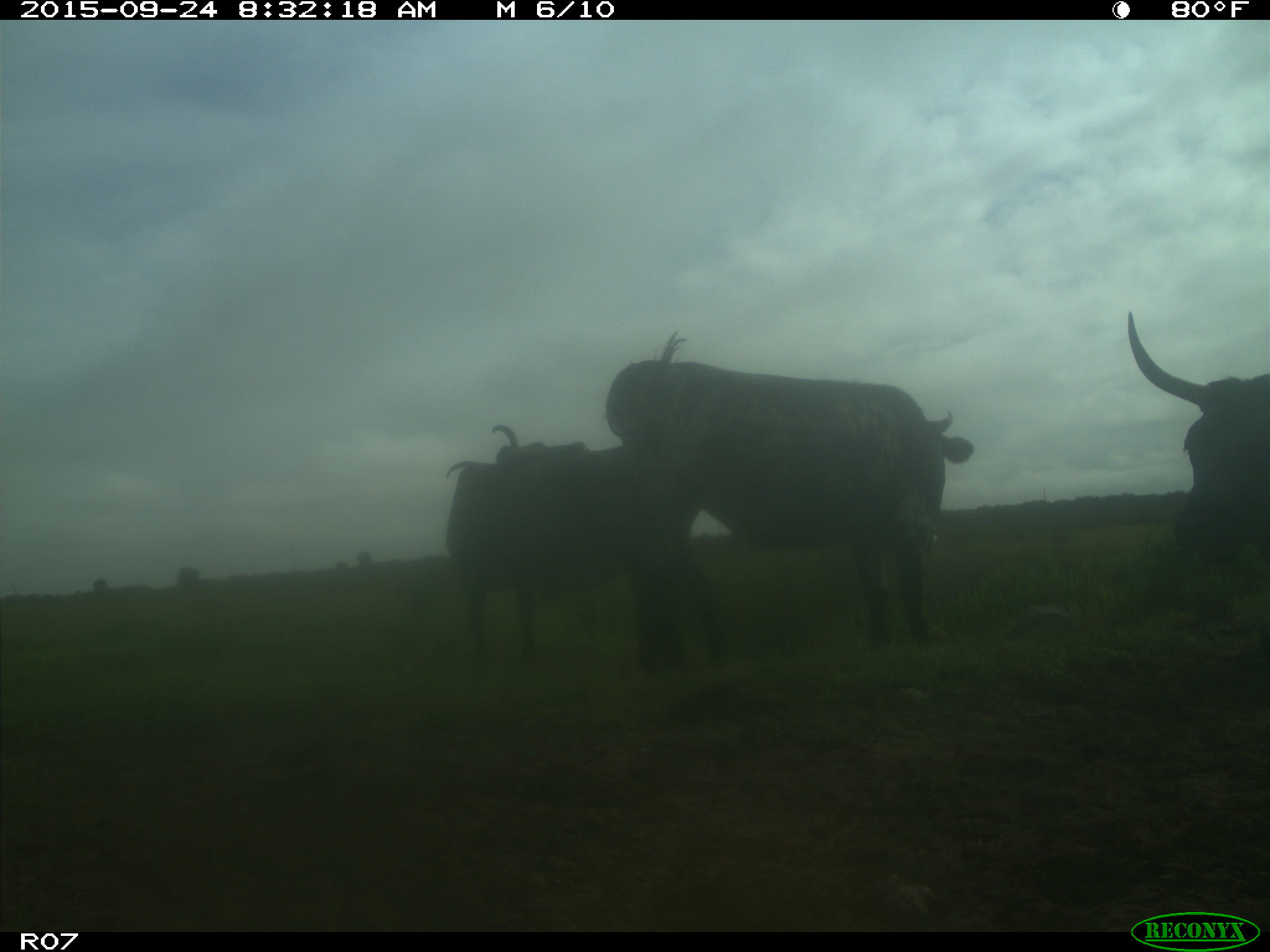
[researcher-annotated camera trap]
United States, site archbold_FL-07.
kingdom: Animalia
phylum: Chordata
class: Mammalia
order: Artiodactyla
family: Bovidae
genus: Bos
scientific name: Bos taurus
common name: domestic cow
Bos taurus (domestic cow).